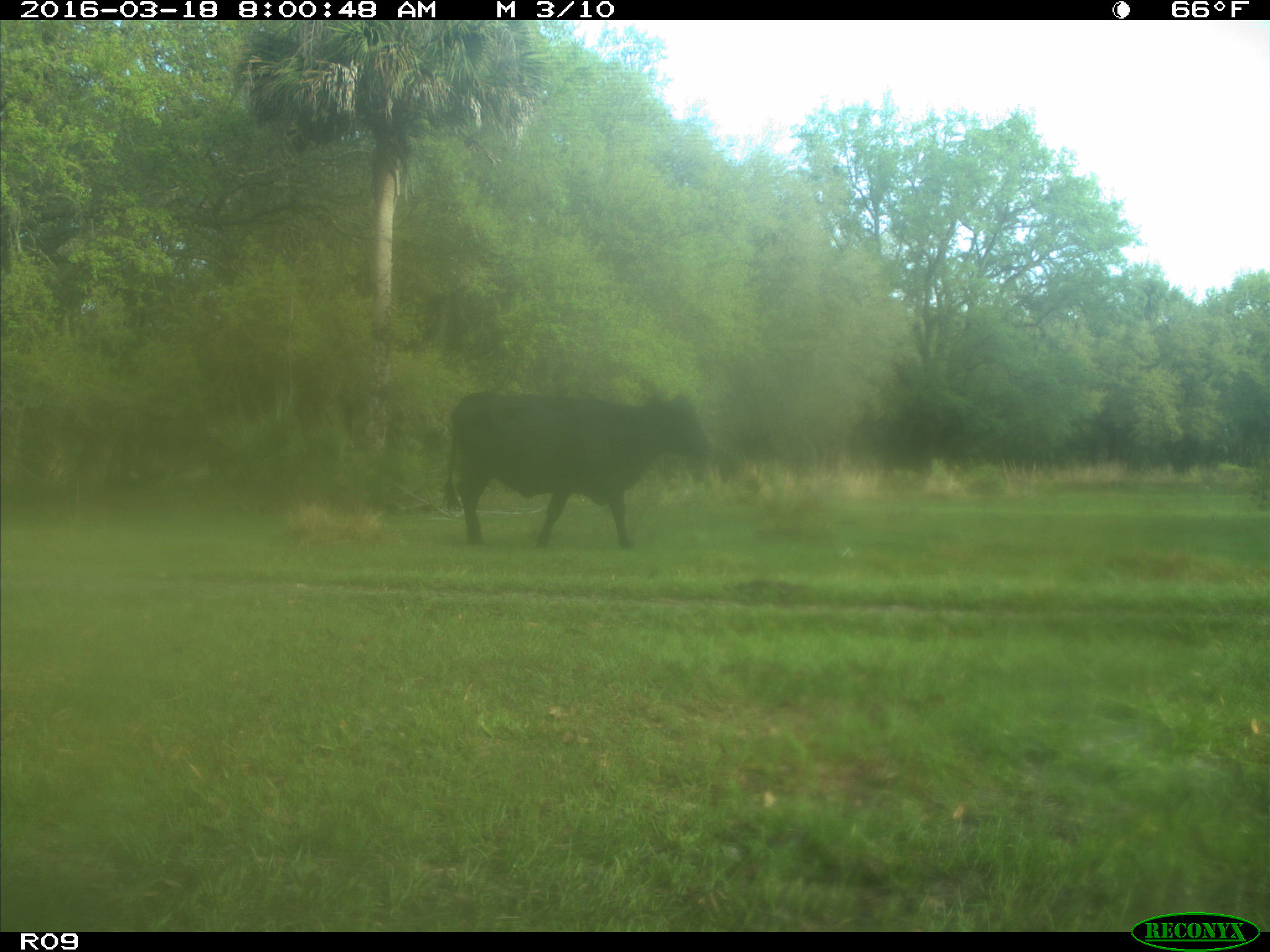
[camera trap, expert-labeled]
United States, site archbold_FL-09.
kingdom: Animalia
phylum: Chordata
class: Mammalia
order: Artiodactyla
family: Bovidae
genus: Bos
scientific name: Bos taurus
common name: domestic cow